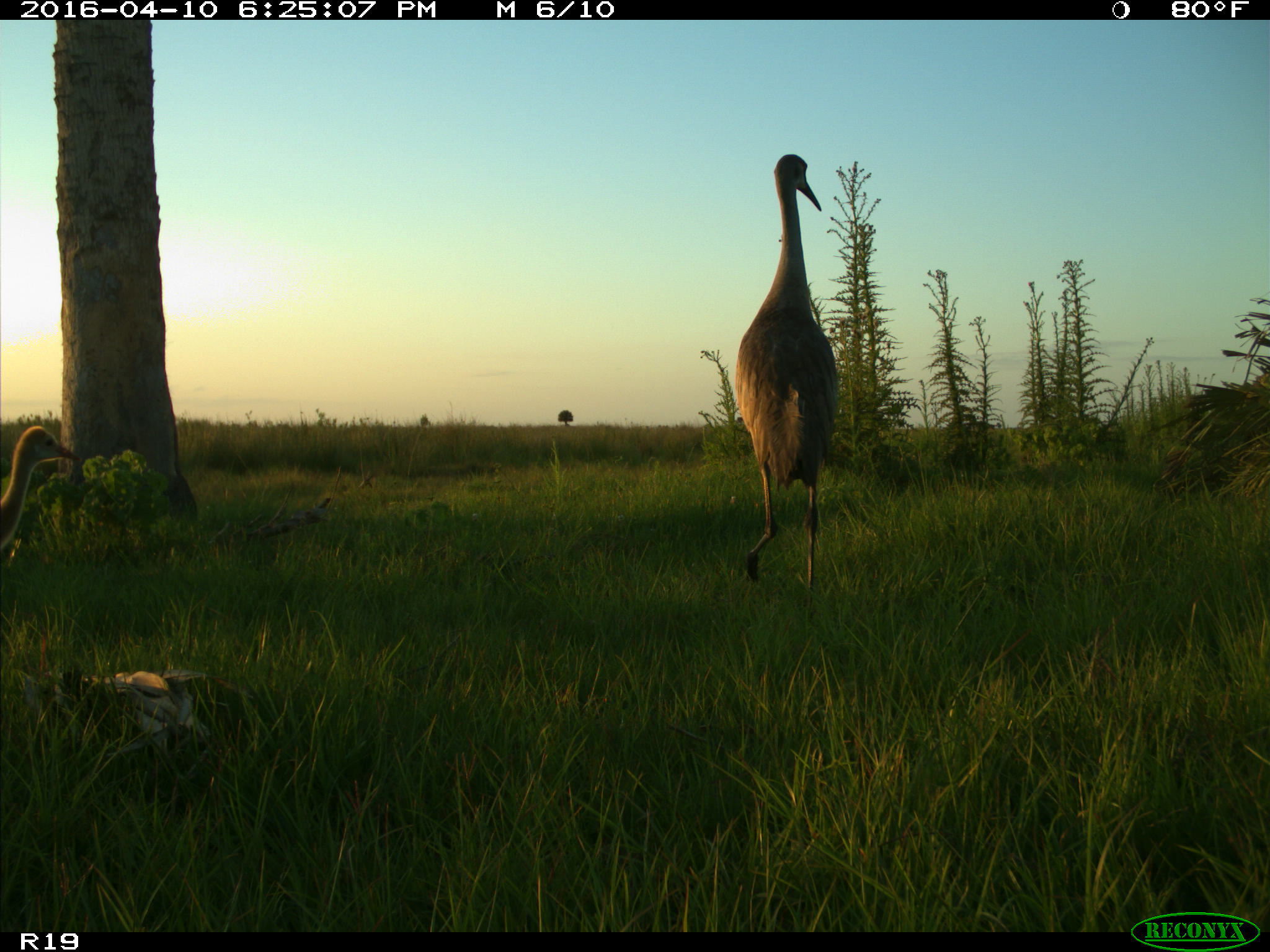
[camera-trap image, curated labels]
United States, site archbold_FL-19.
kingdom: Animalia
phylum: Chordata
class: Aves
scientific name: Aves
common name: birds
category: unidentified bird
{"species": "unidentified bird (birds) (Aves)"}